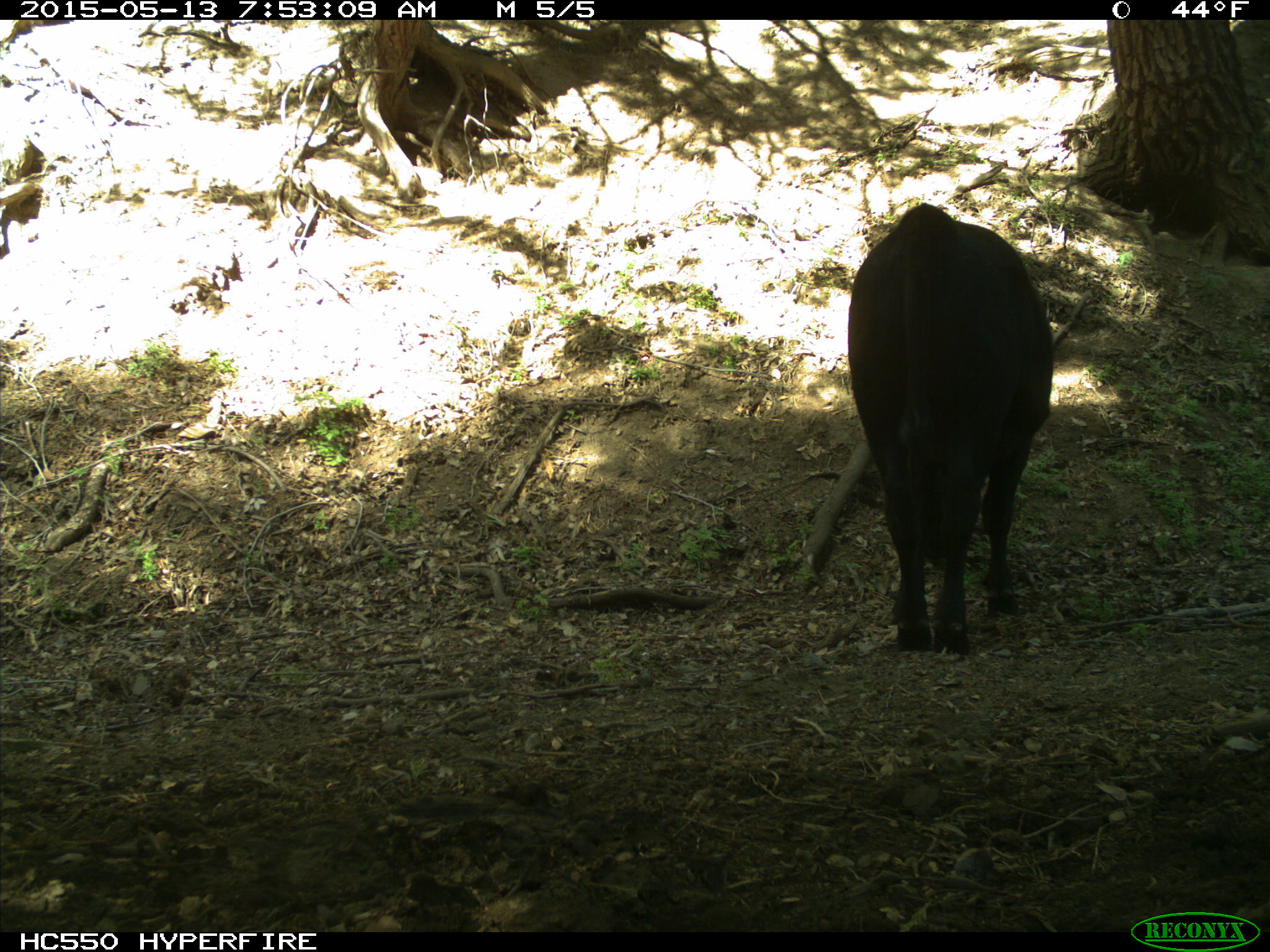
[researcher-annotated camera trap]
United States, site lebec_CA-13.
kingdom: Animalia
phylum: Chordata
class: Mammalia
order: Artiodactyla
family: Bovidae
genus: Bos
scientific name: Bos taurus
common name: domestic cow